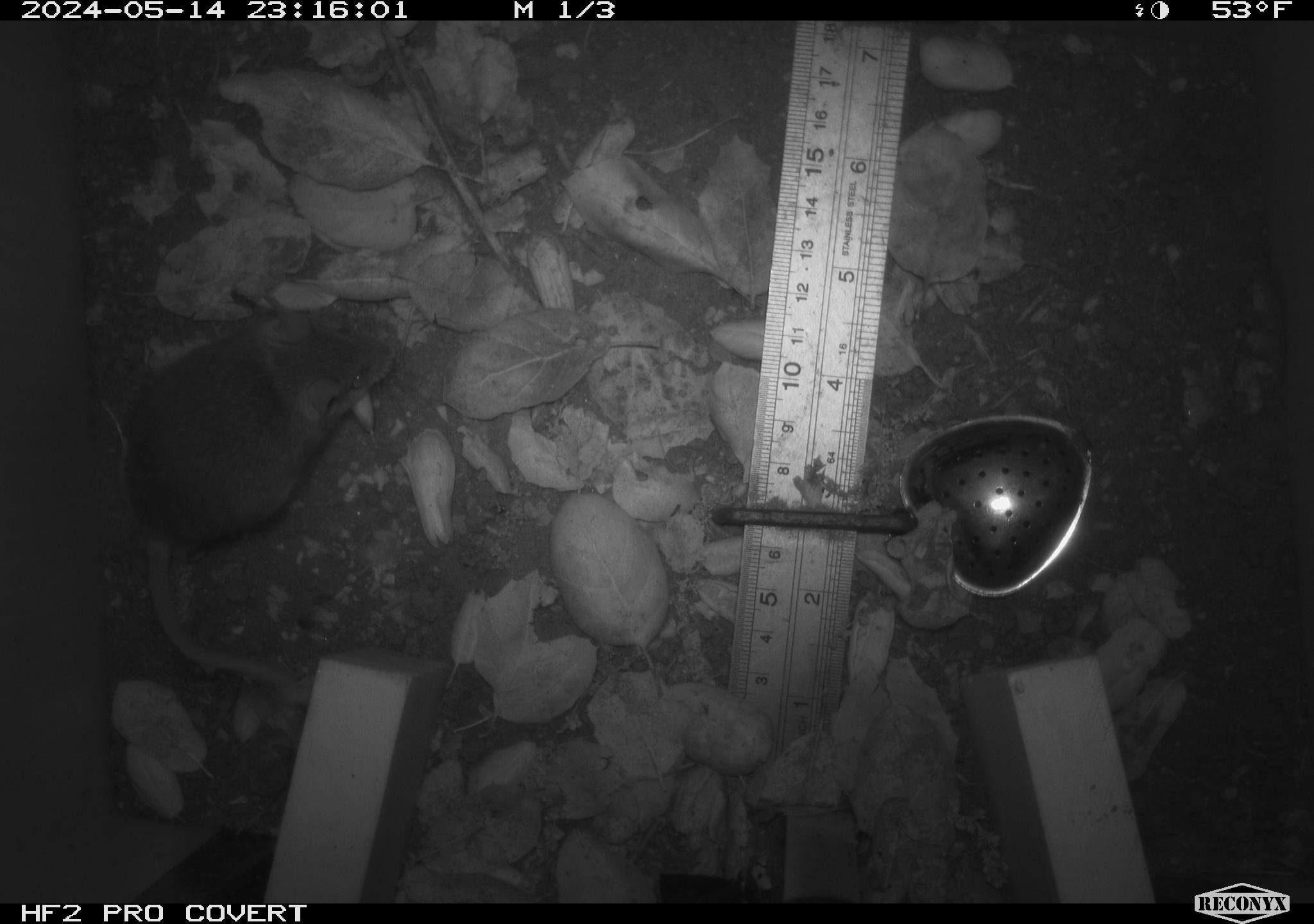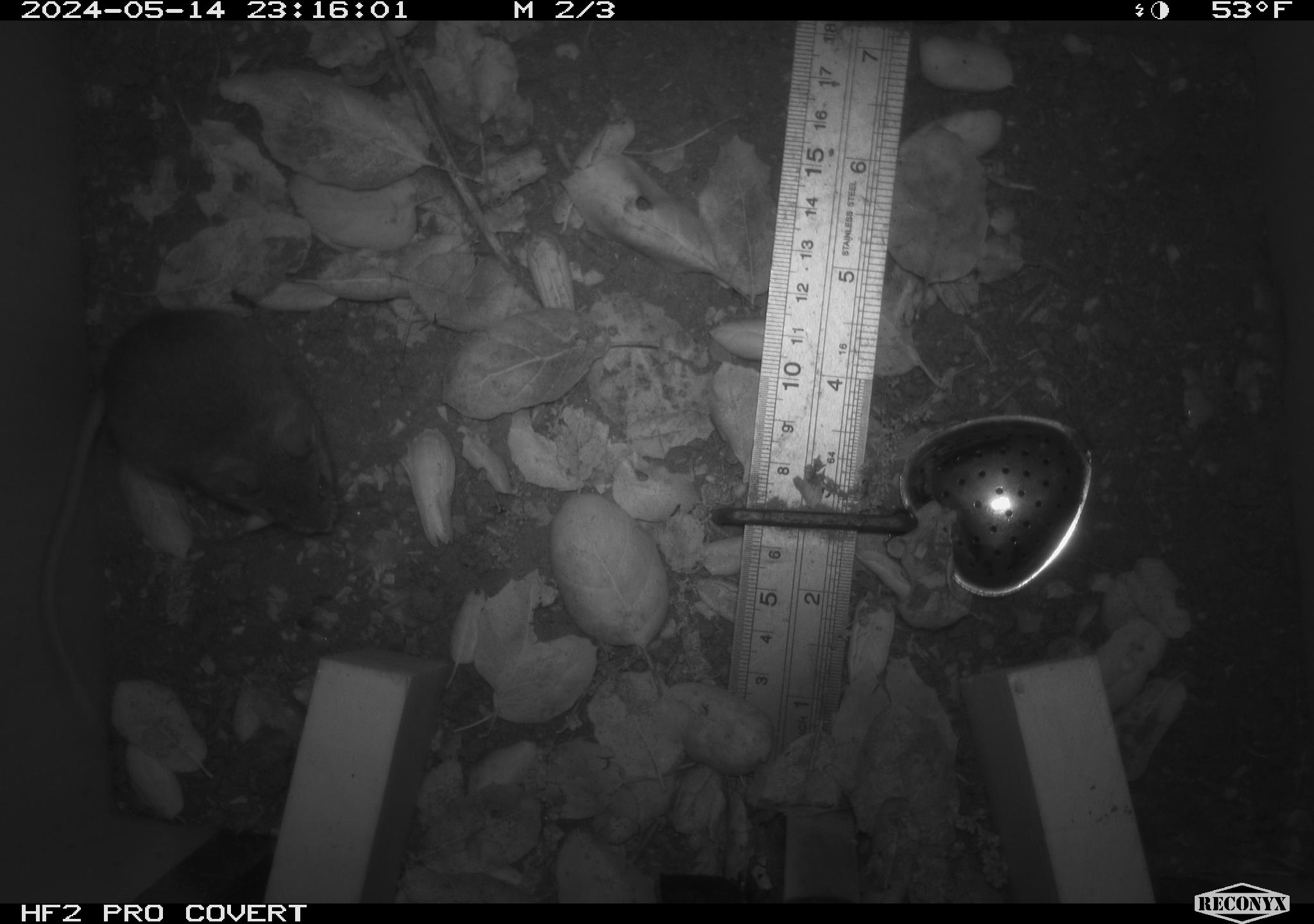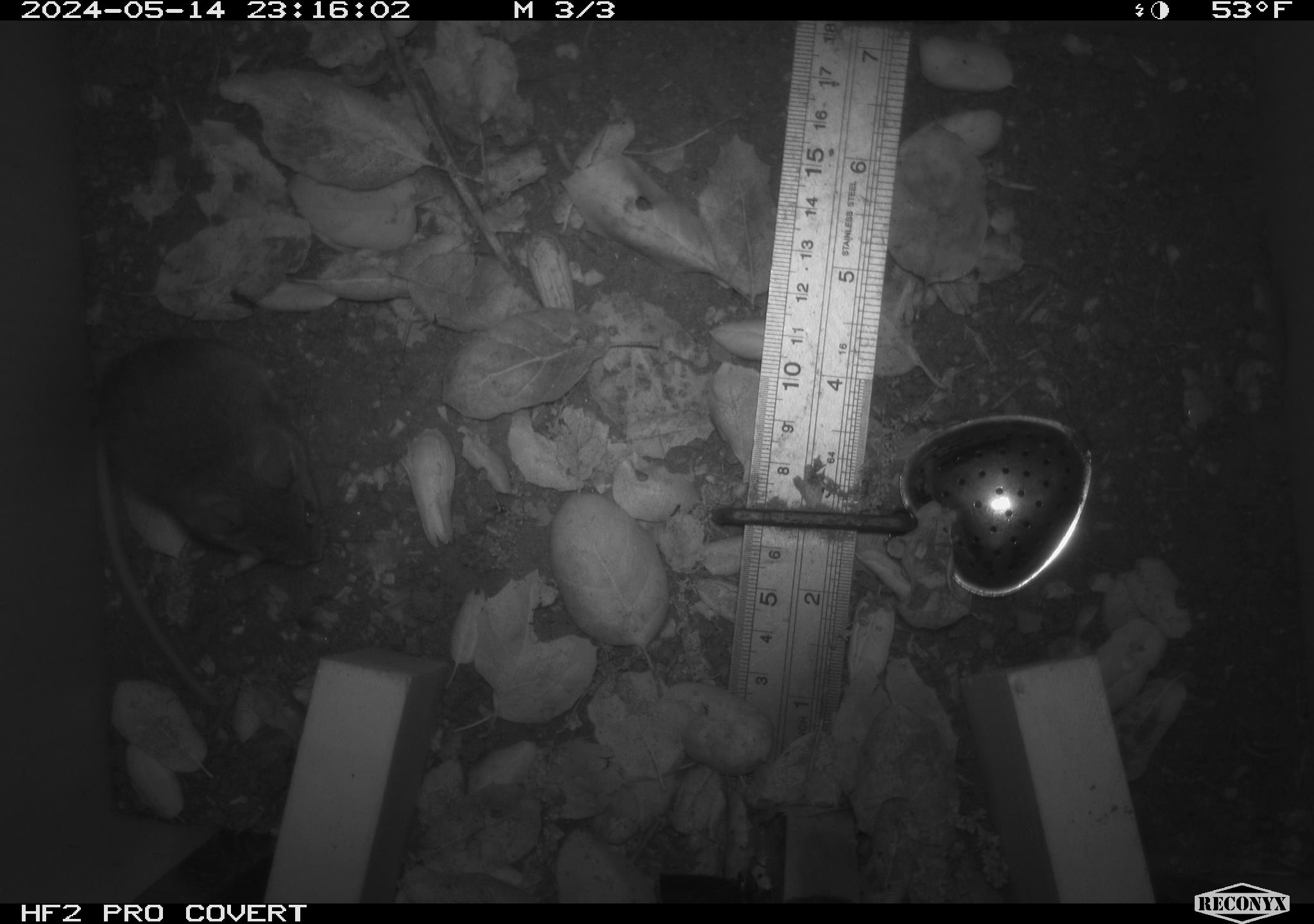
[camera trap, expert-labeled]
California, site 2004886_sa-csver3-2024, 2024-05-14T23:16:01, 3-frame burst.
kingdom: Animalia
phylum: Chordata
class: Mammalia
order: Rodentia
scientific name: Rodentia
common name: rodent